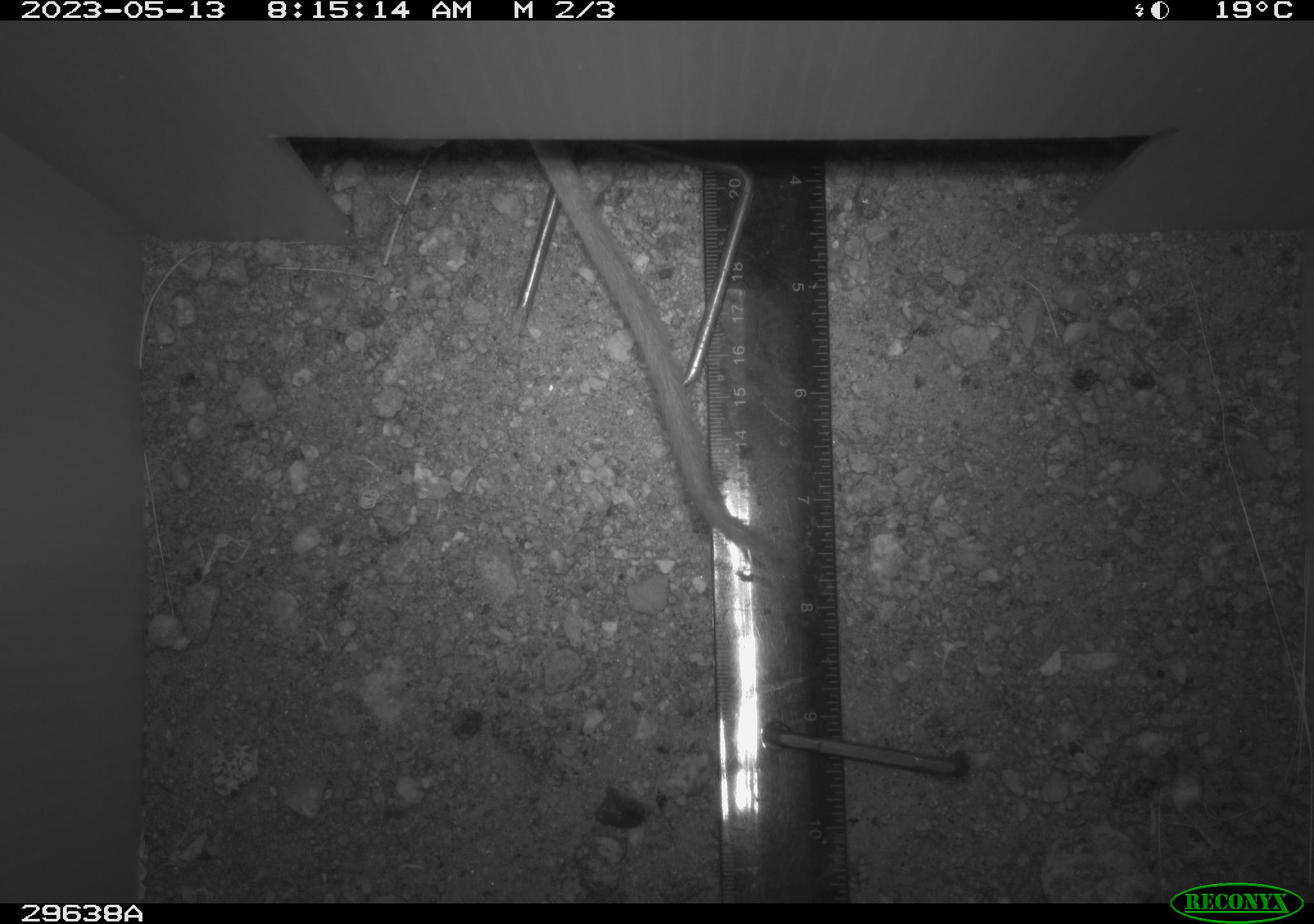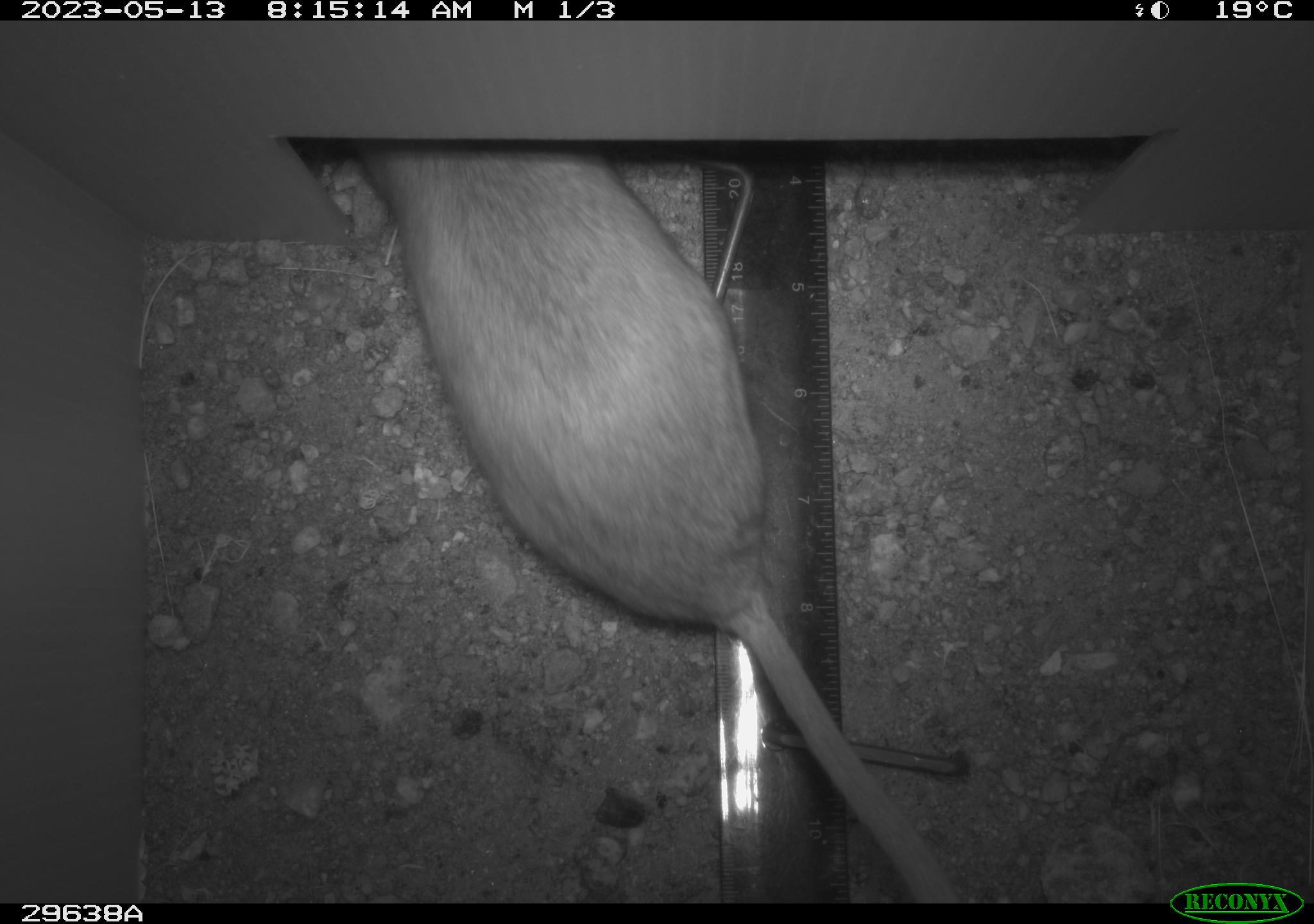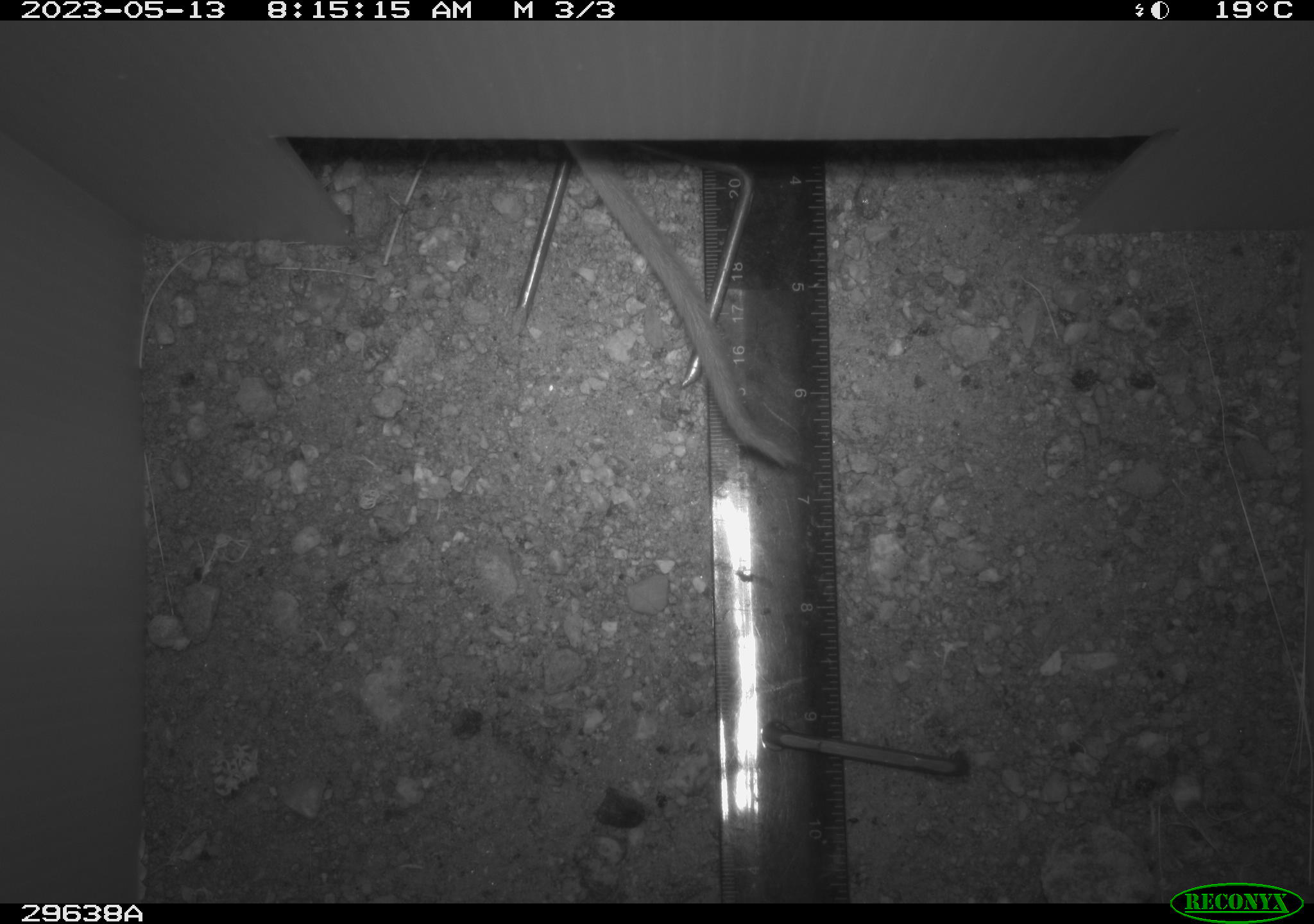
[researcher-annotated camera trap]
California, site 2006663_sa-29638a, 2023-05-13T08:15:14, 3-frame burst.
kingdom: Animalia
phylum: Chordata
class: Mammalia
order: Rodentia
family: Cricetidae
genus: Neotoma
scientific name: Neotoma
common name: pack rat or woodrat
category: neotoma species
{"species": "neotoma species (pack rat or woodrat) (Neotoma)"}